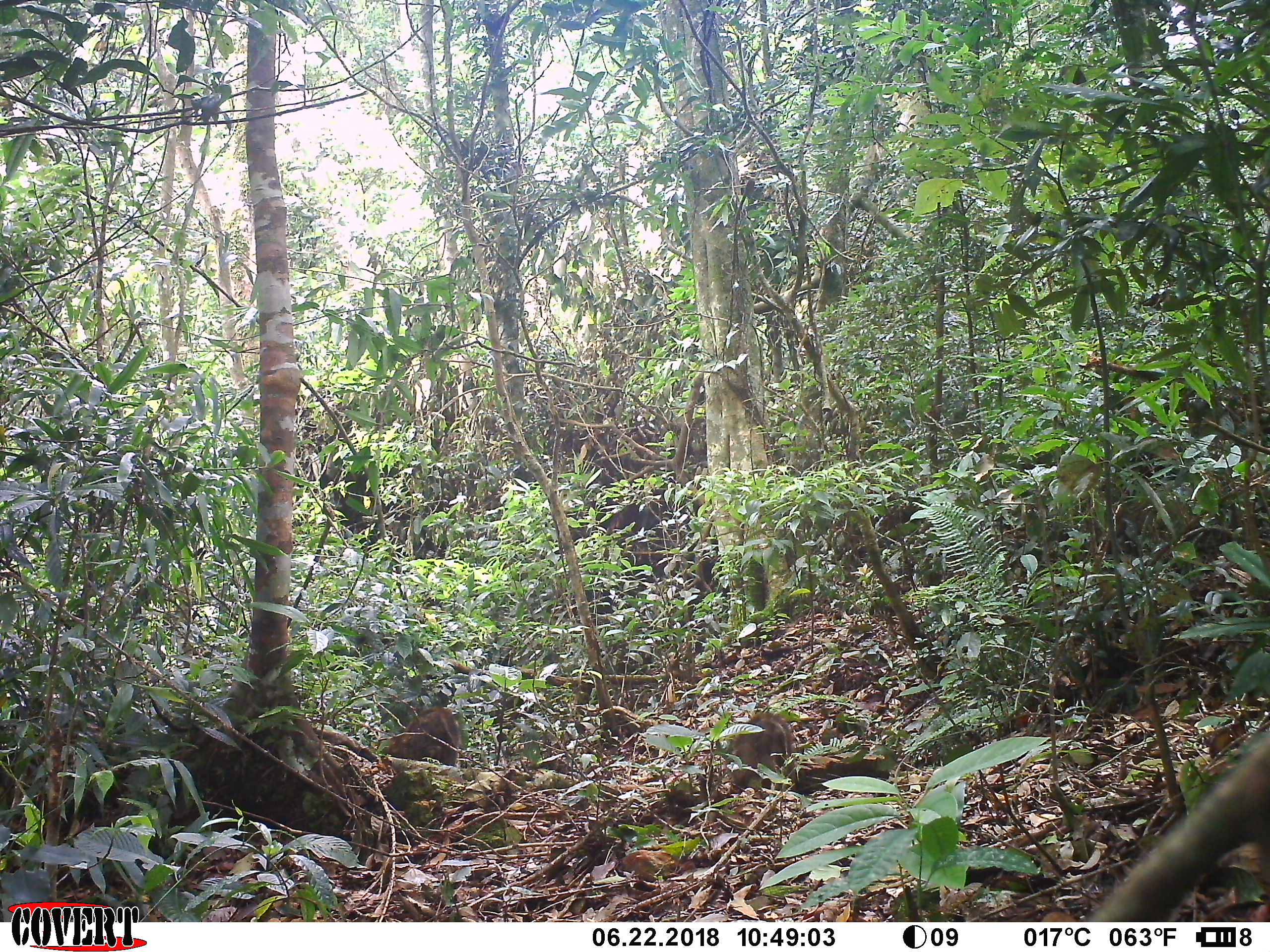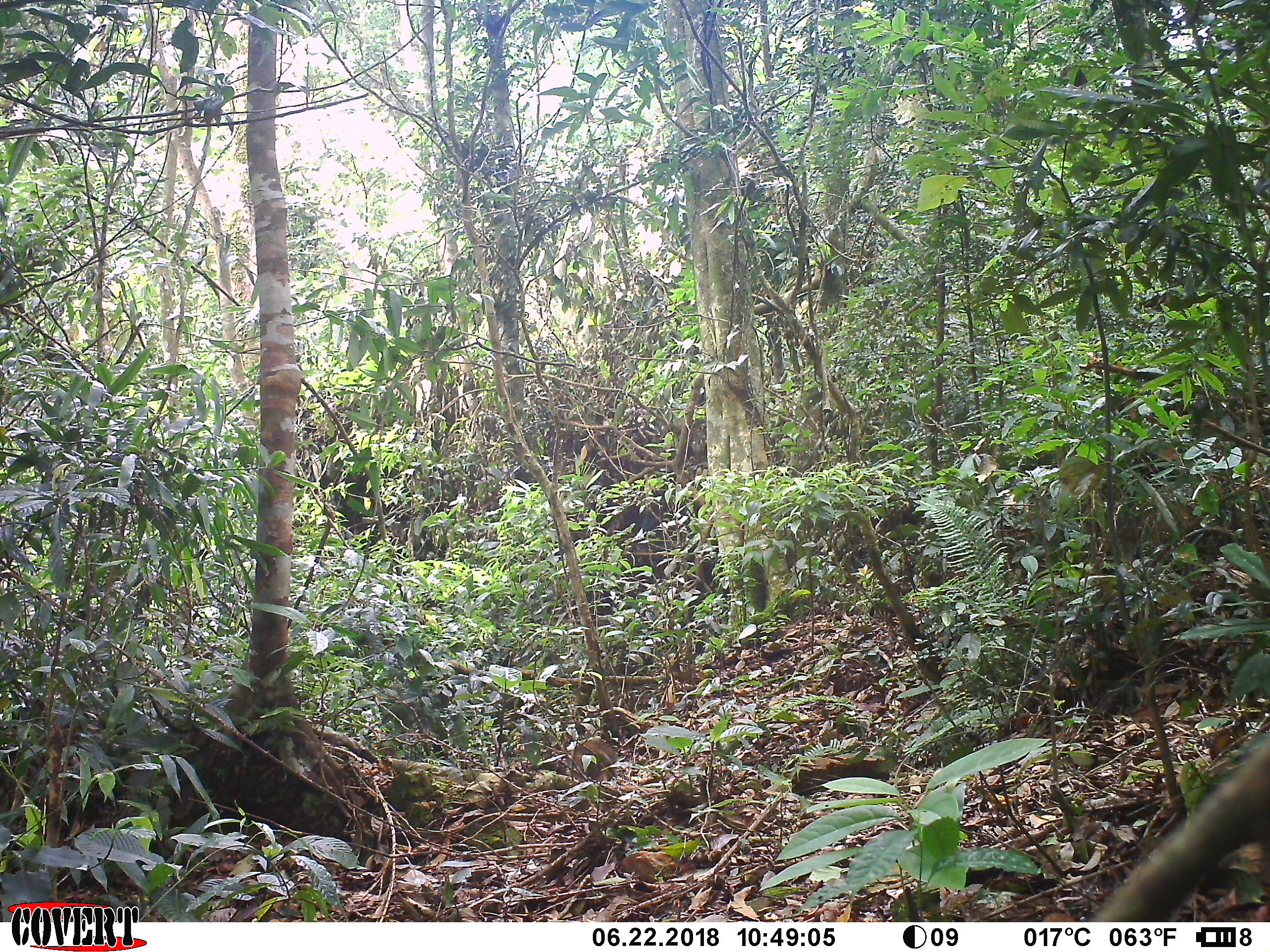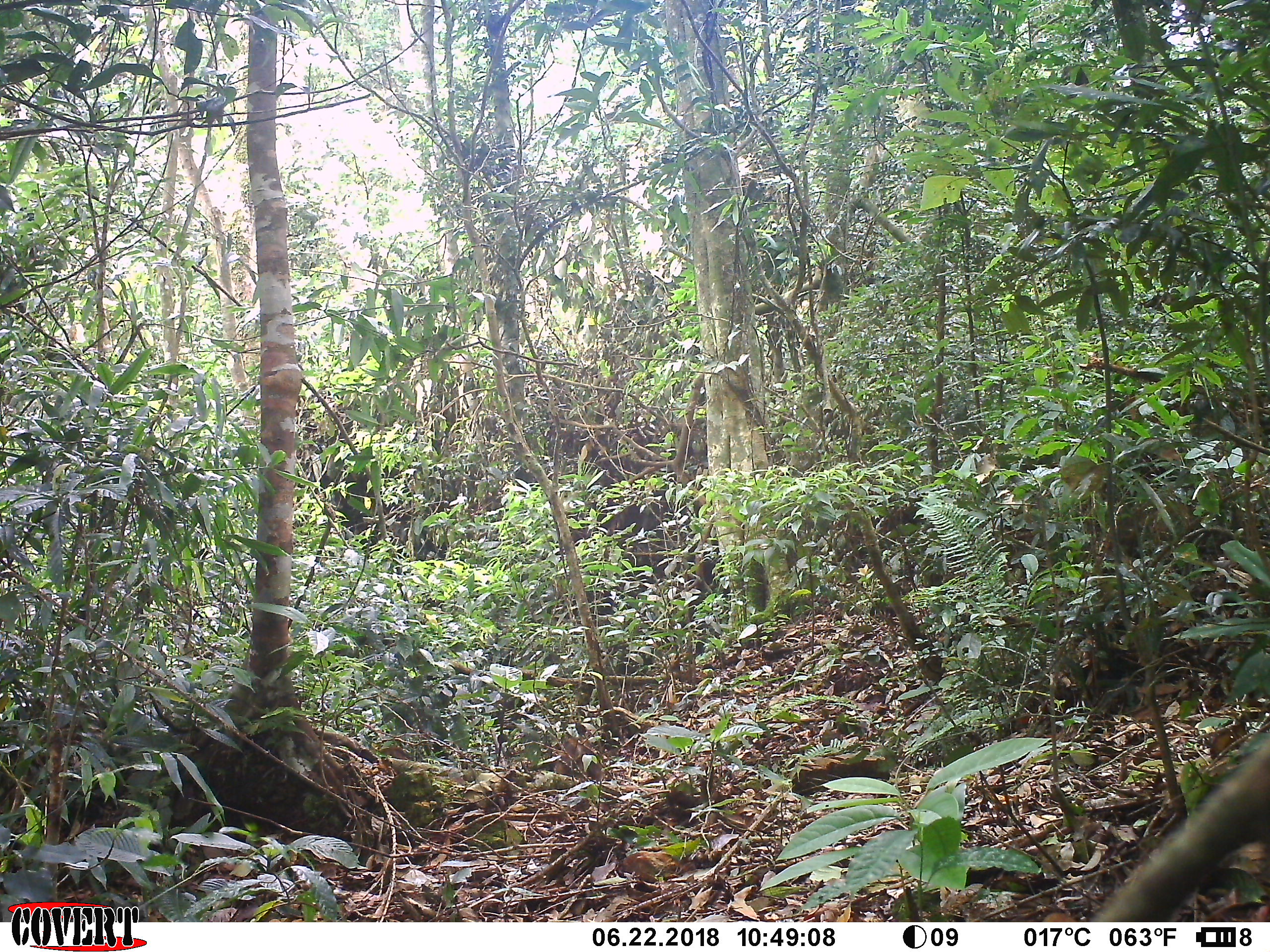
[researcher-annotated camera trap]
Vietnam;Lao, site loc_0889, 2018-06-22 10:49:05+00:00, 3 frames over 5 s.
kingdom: Animalia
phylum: Chordata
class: Mammalia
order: Artiodactyla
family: Suidae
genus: Sus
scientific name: Sus scrofa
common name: eurasian wild pig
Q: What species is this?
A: Eurasian wild pig (Sus scrofa).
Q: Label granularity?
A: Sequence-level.